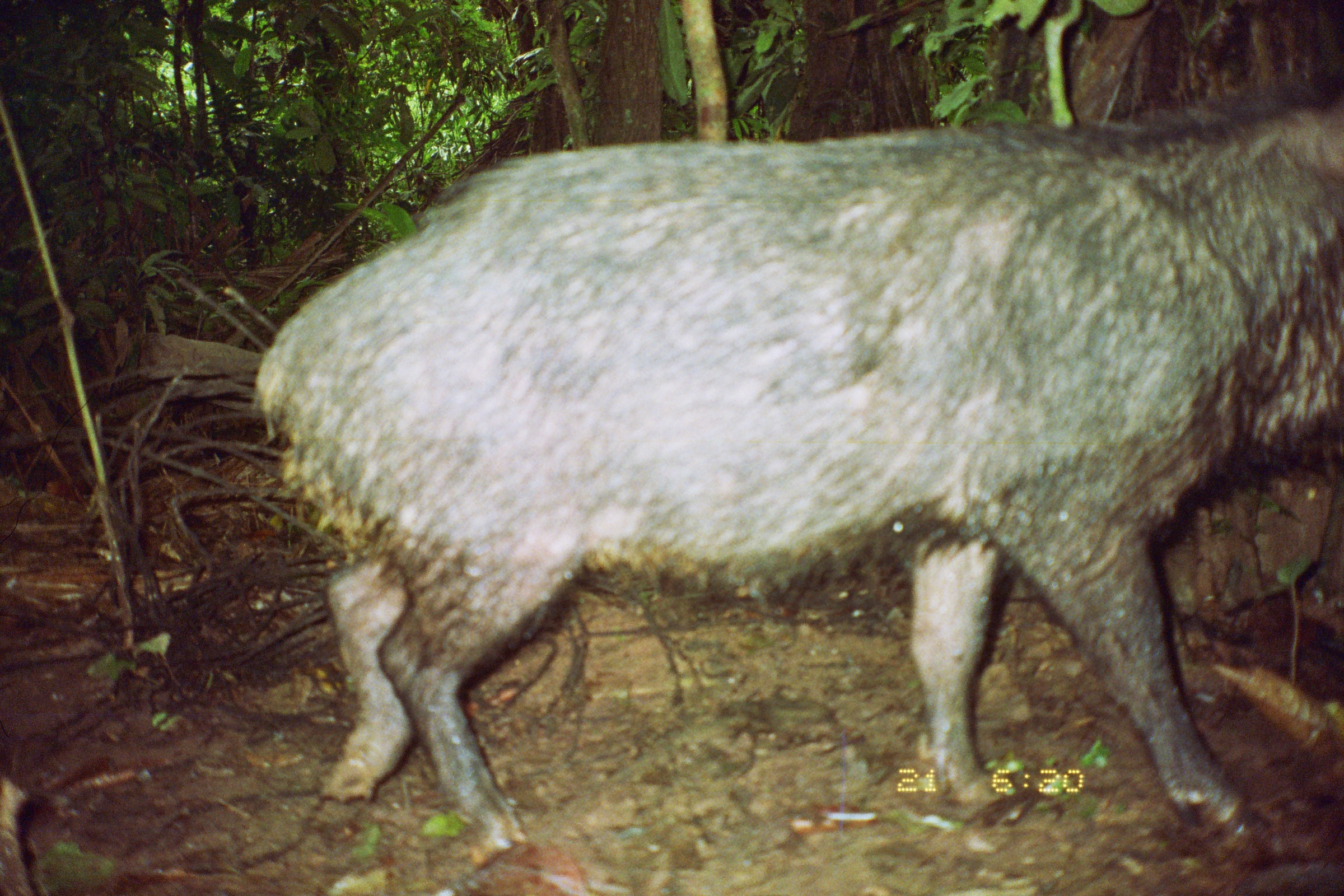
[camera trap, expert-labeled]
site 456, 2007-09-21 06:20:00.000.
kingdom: Animalia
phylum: Chordata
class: Mammalia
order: Artiodactyla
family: Tayassuidae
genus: Tayassu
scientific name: Tayassu pecari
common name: white-lipped peccary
Tayassu pecari (white-lipped peccary).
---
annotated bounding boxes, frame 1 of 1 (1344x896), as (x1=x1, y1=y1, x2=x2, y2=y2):
tayassu pecari: (x1=247, y1=64, x2=1344, y2=859)